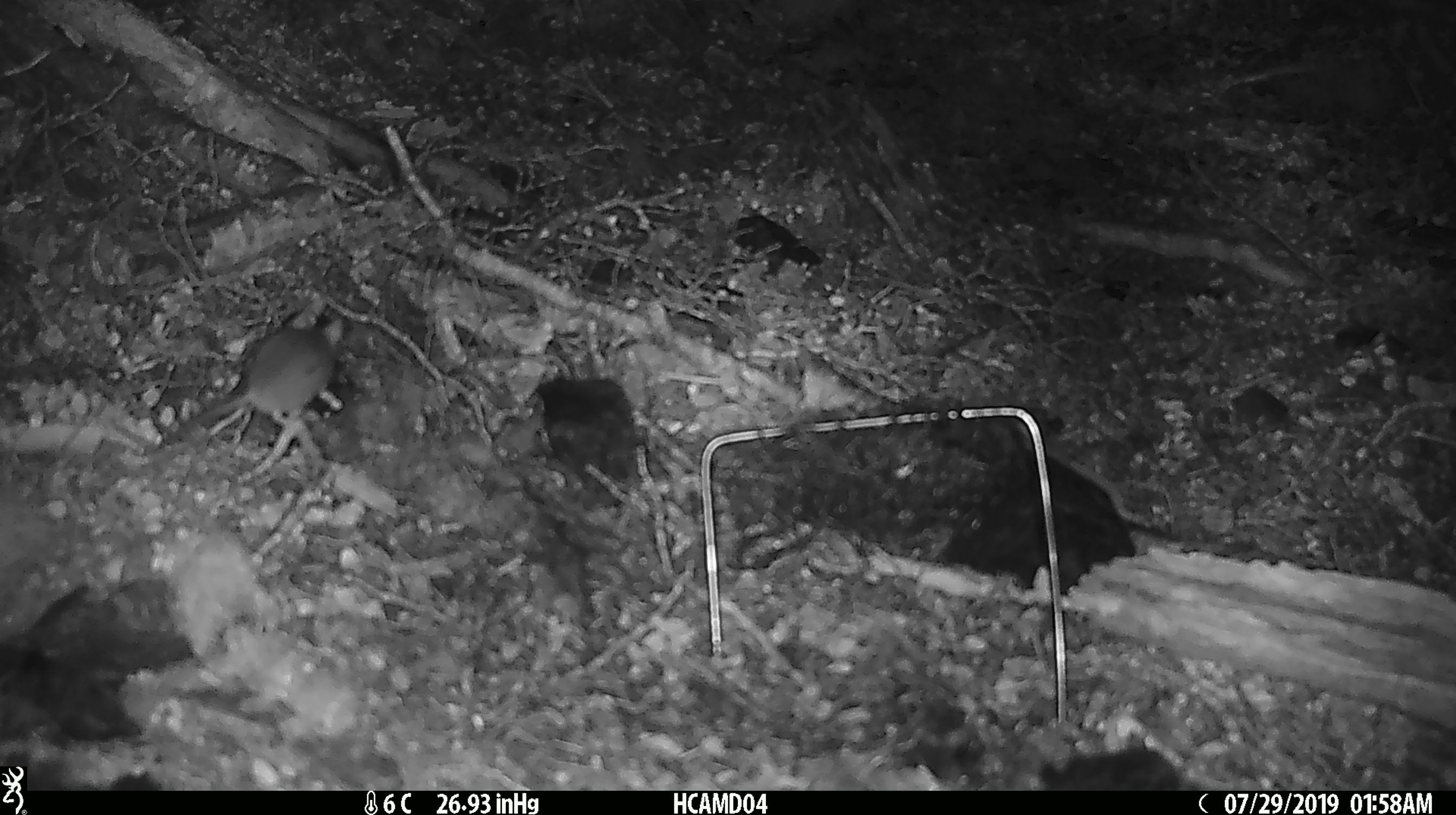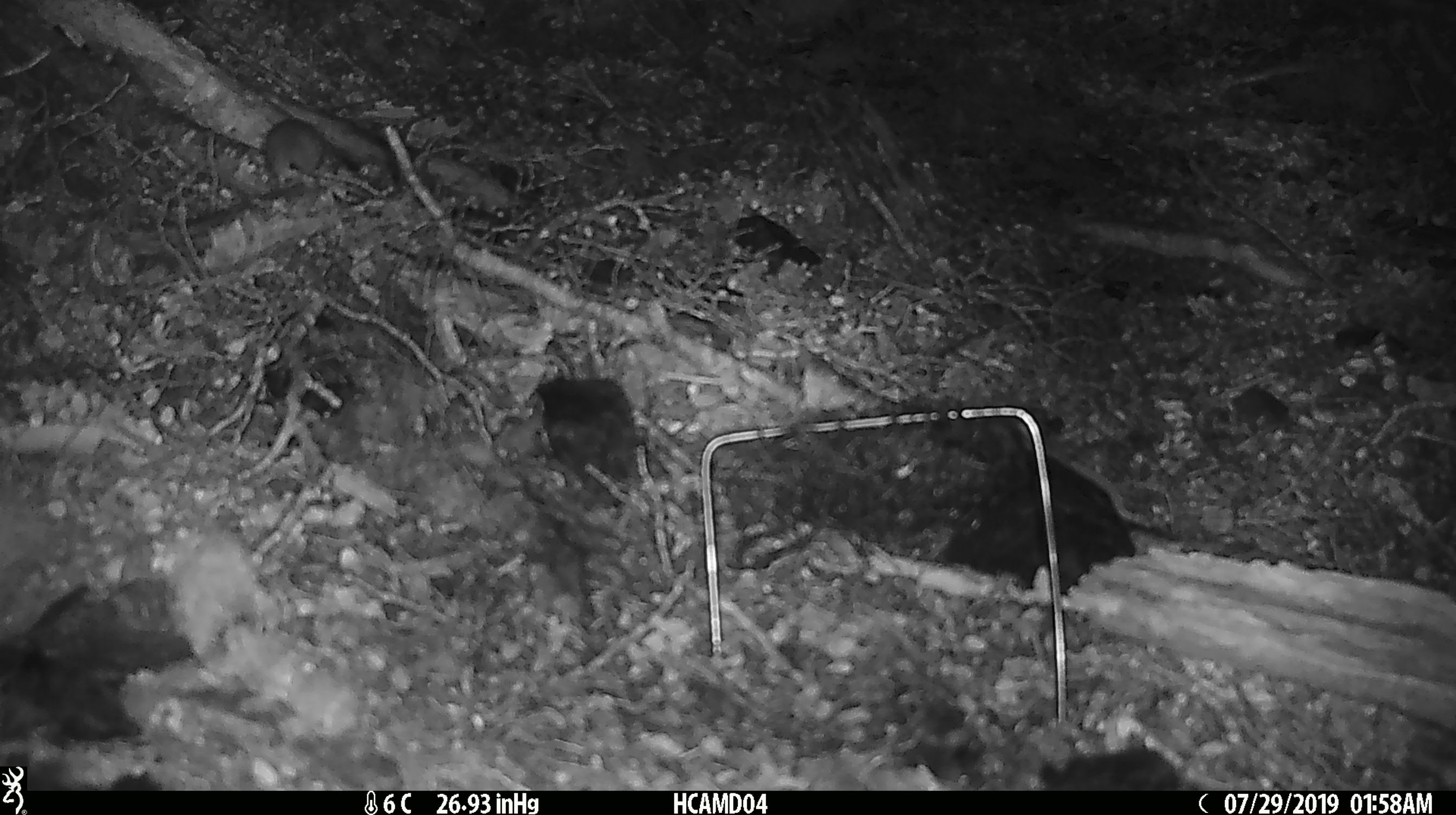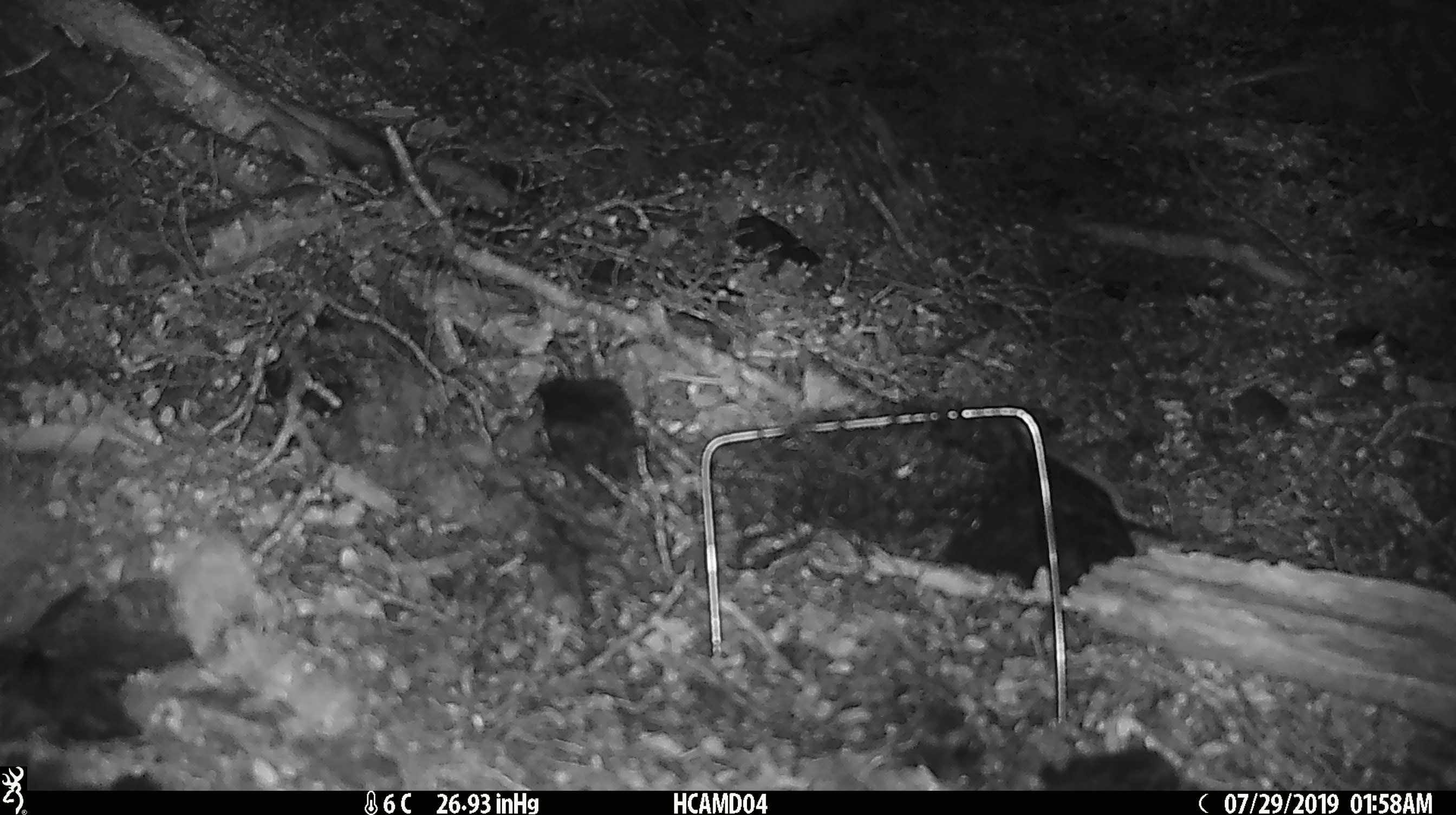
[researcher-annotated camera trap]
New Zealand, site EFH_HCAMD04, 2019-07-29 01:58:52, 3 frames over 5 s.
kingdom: Animalia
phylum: Chordata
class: Mammalia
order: Rodentia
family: Muridae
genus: Mus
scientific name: Mus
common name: mouse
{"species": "mouse (Mus)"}